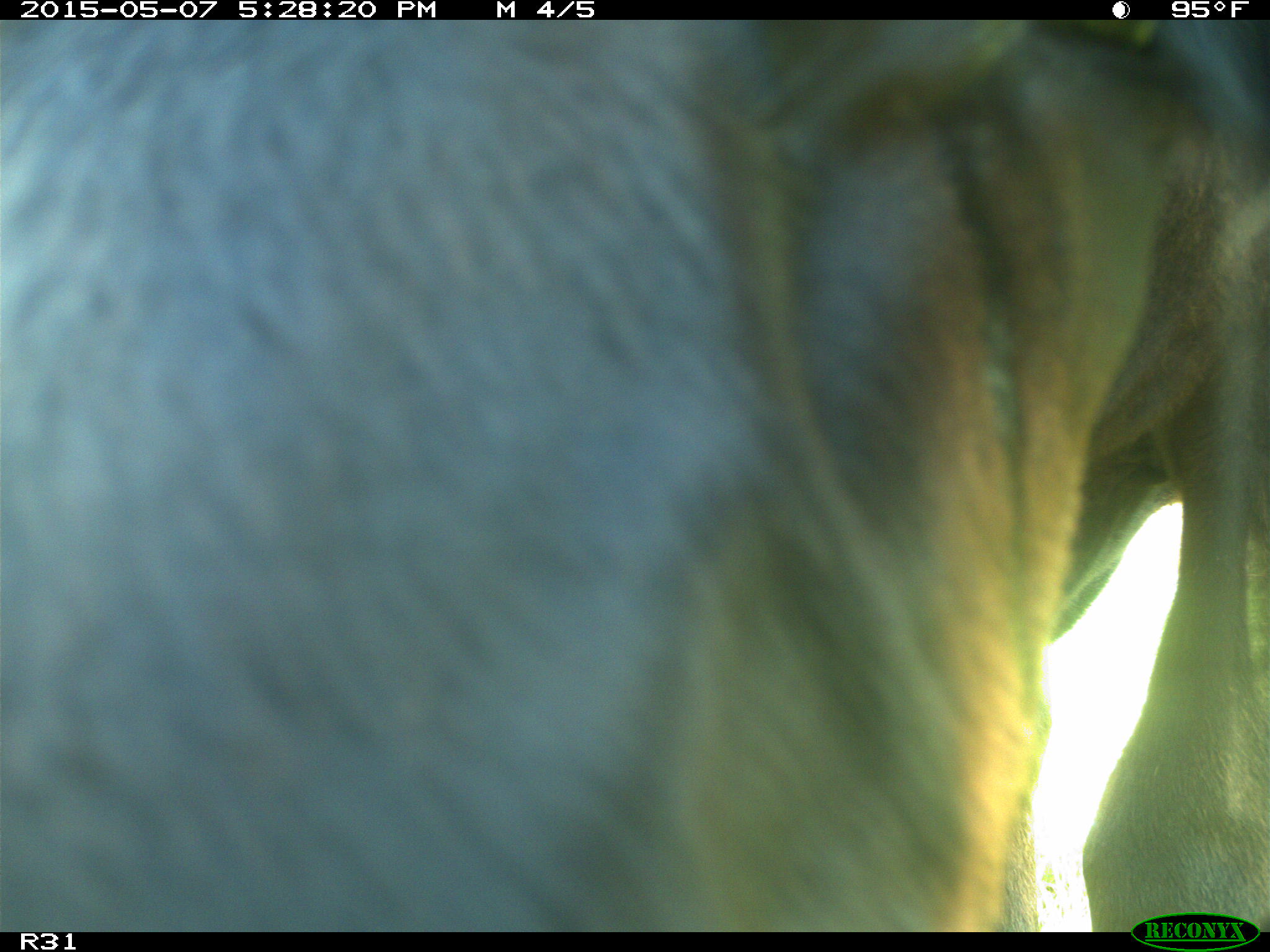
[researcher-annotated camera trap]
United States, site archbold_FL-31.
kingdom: Animalia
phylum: Chordata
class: Mammalia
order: Artiodactyla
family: Bovidae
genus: Bos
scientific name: Bos taurus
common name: domestic cow